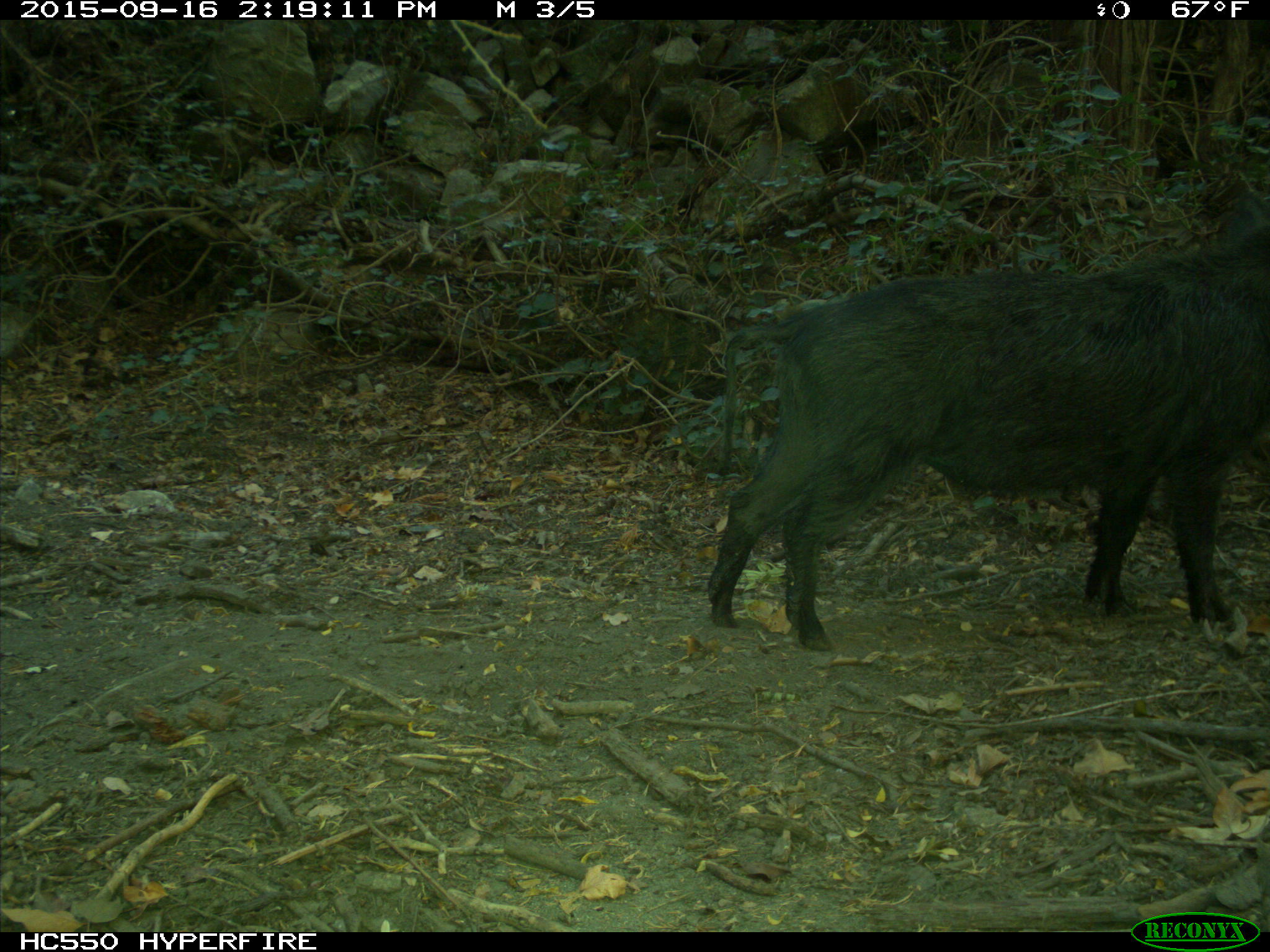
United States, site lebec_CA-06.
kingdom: Animalia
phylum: Chordata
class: Mammalia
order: Artiodactyla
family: Suidae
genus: Sus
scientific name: Sus scrofa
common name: wild boar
Sus scrofa (wild boar).